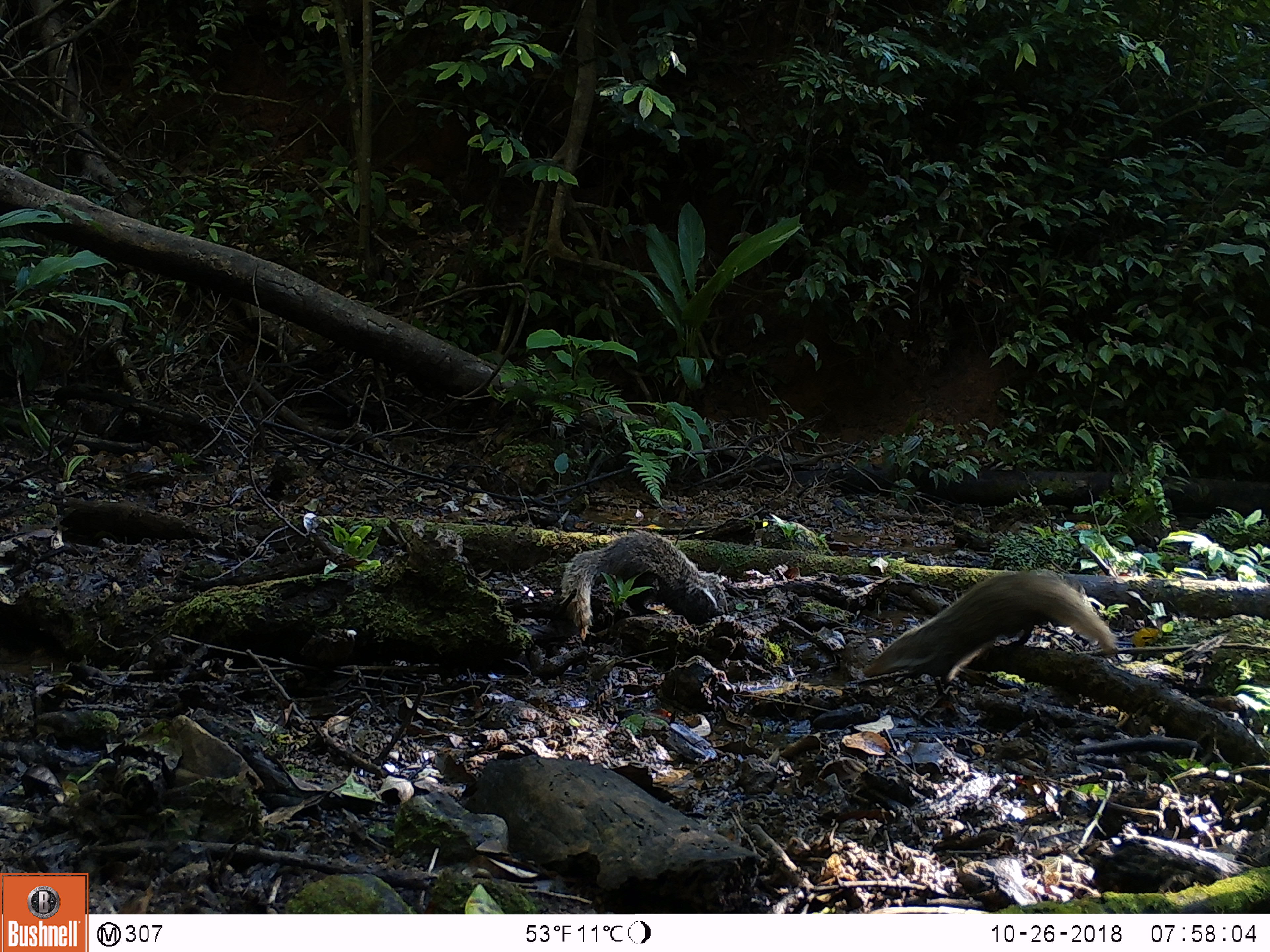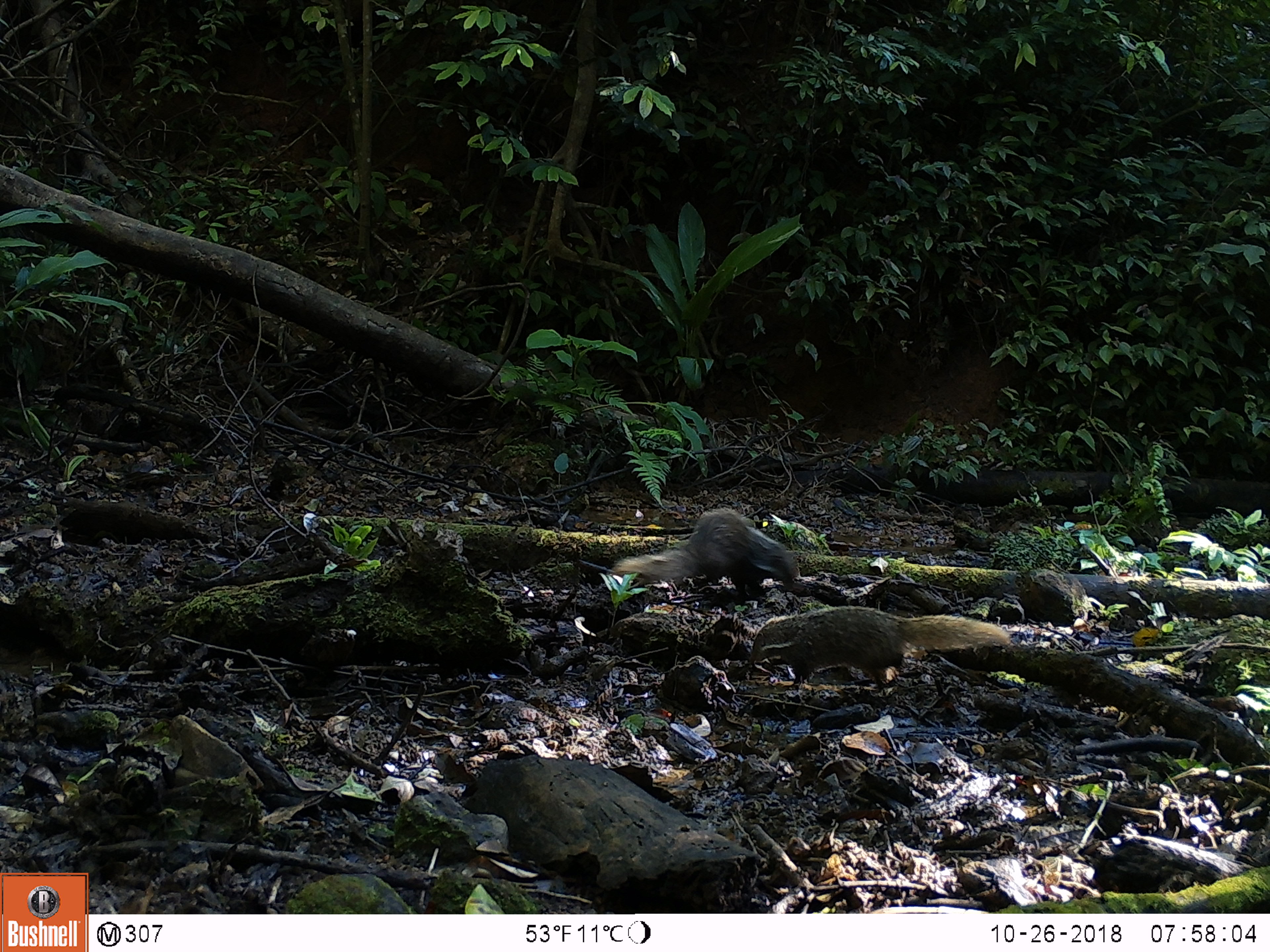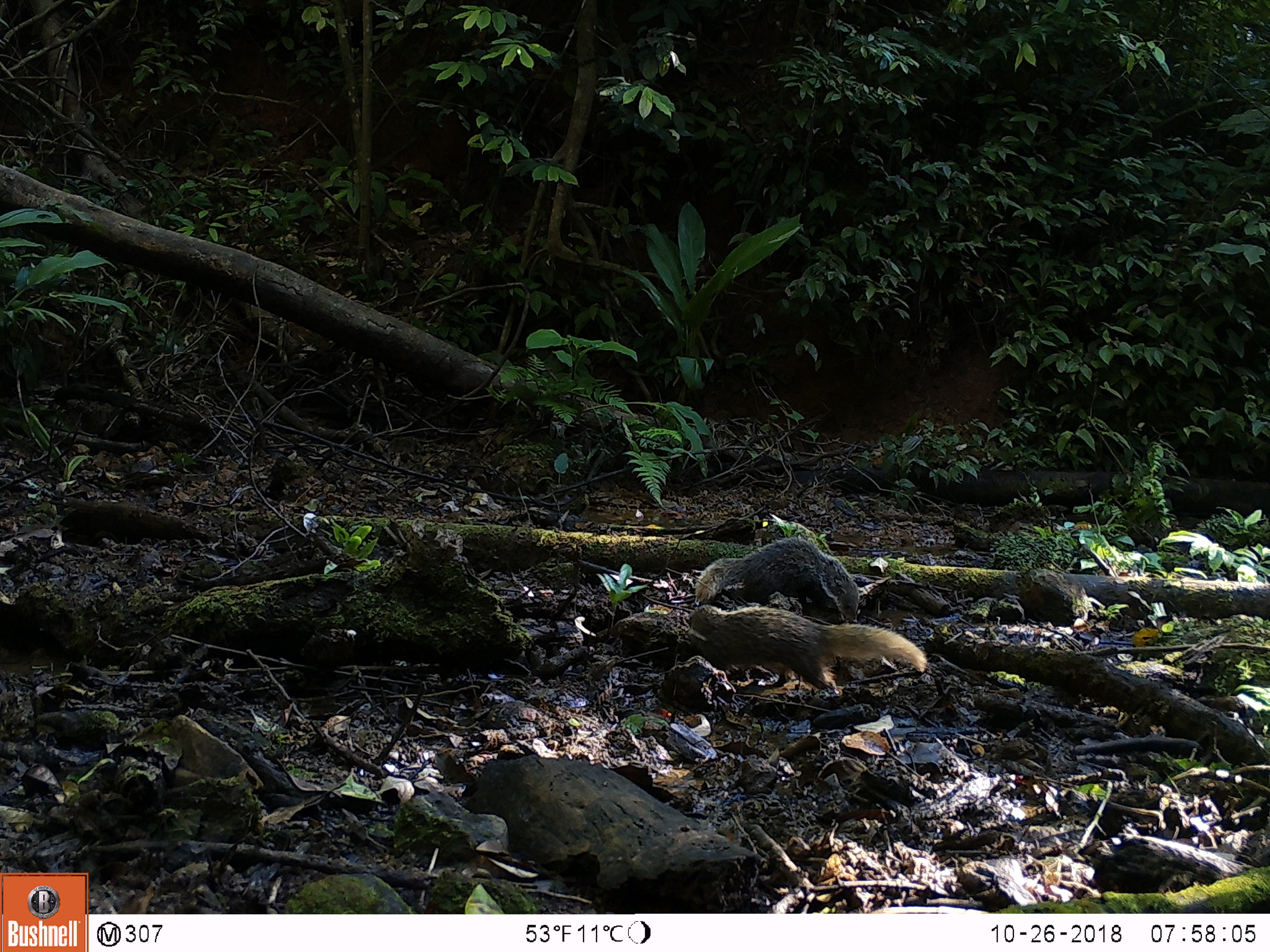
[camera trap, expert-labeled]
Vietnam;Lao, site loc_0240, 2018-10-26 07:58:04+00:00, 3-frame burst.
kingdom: Animalia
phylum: Chordata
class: Mammalia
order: Carnivora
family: Herpestidae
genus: Urva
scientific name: Urva urva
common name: crab-eating mongoose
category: crab eating mongoose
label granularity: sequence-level